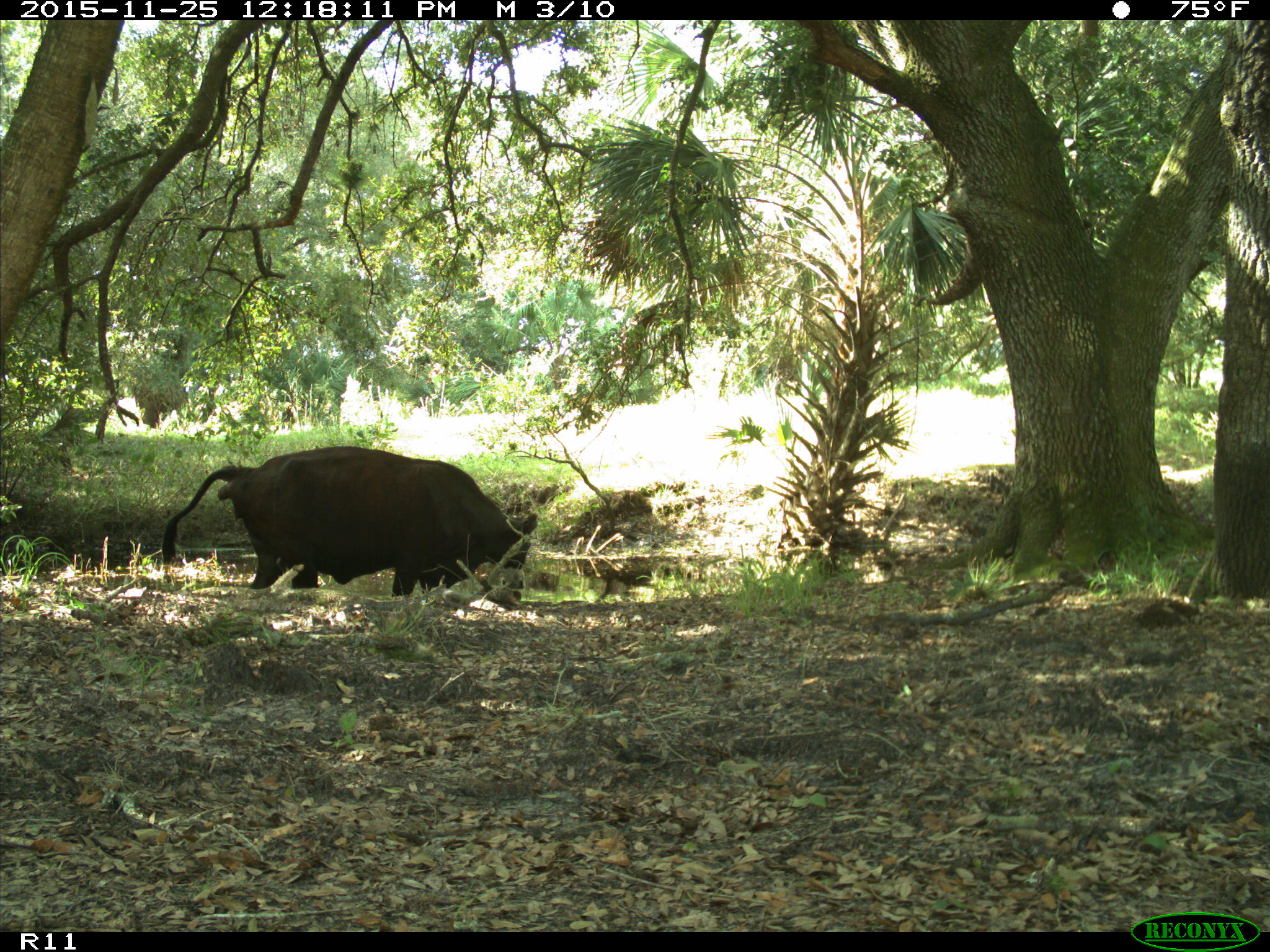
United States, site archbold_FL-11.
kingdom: Animalia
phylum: Chordata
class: Mammalia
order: Artiodactyla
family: Bovidae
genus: Bos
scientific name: Bos taurus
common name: domestic cow